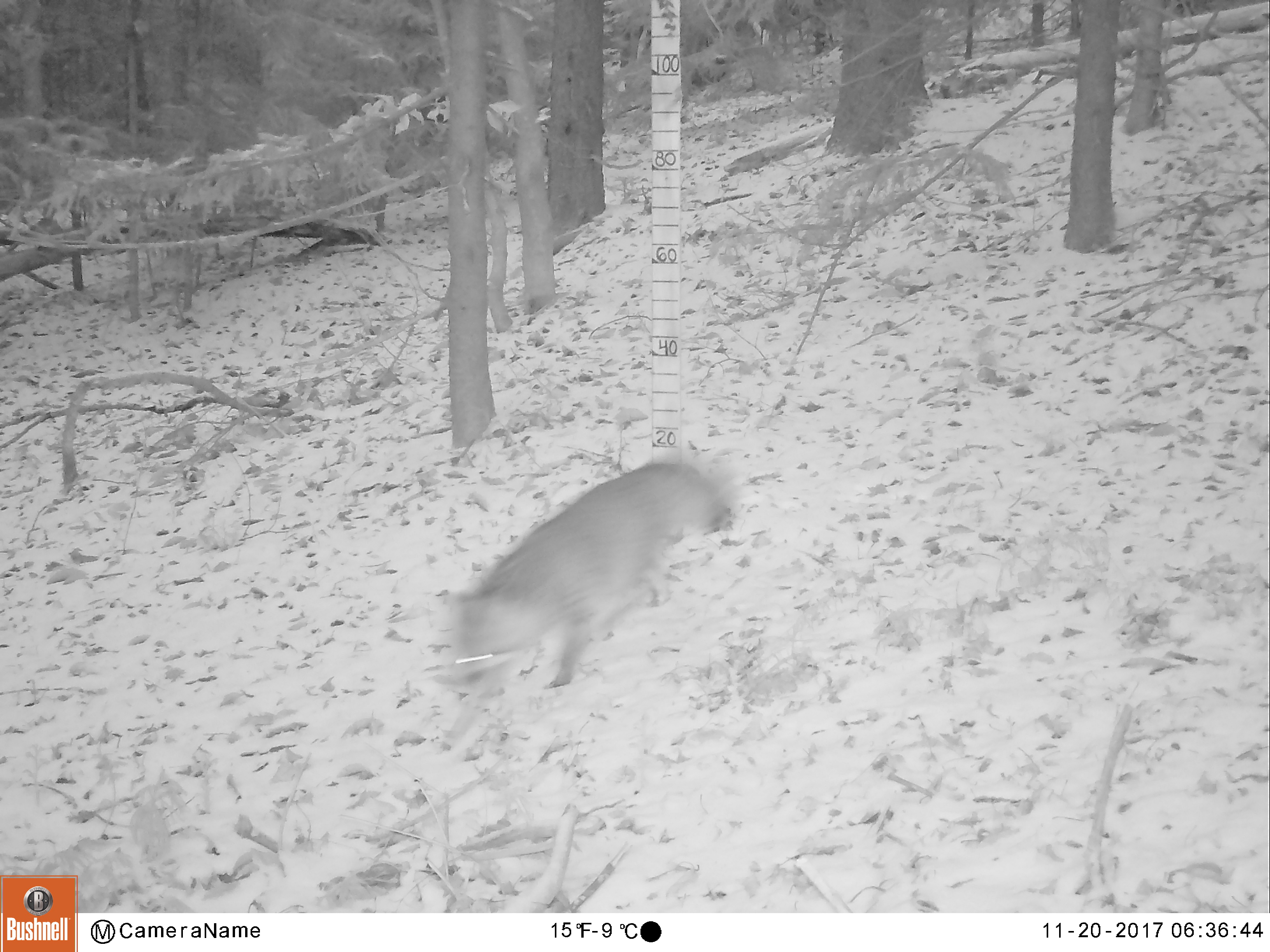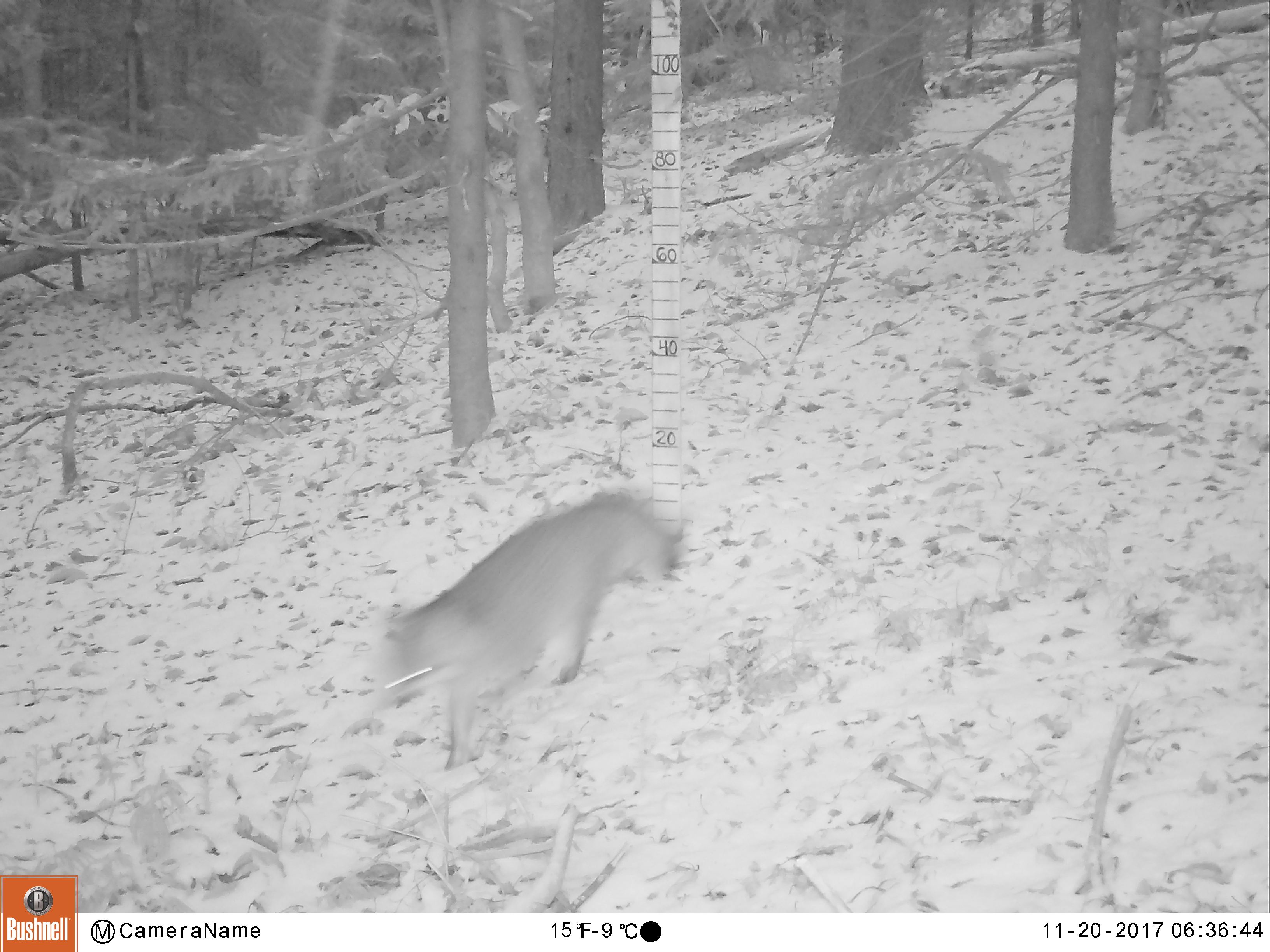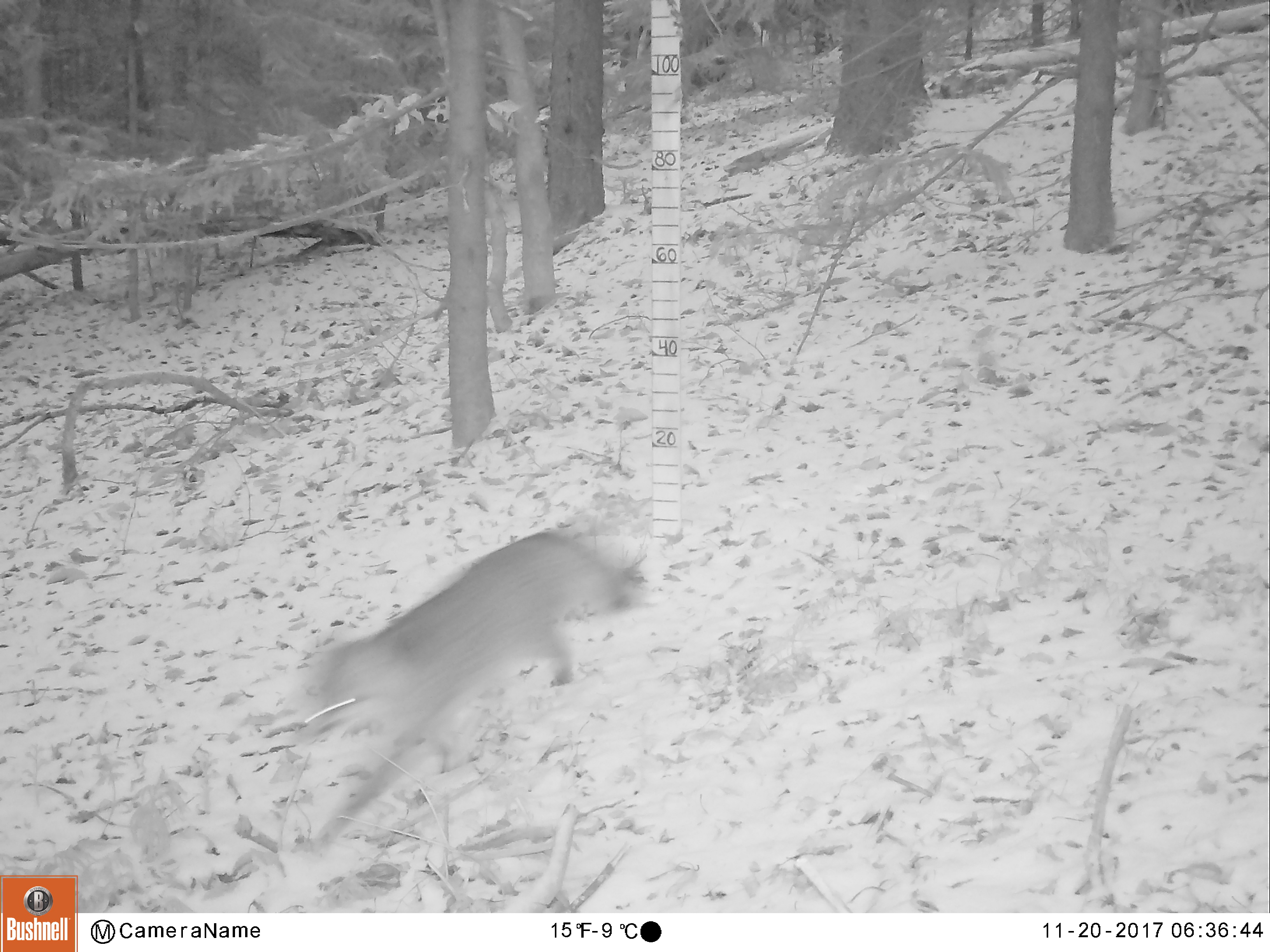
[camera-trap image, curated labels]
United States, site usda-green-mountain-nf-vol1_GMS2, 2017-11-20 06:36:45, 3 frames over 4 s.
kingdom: Animalia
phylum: Chordata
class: Mammalia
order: Carnivora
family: Canidae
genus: Urocyon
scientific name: Urocyon cinereoargenteus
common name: gray fox